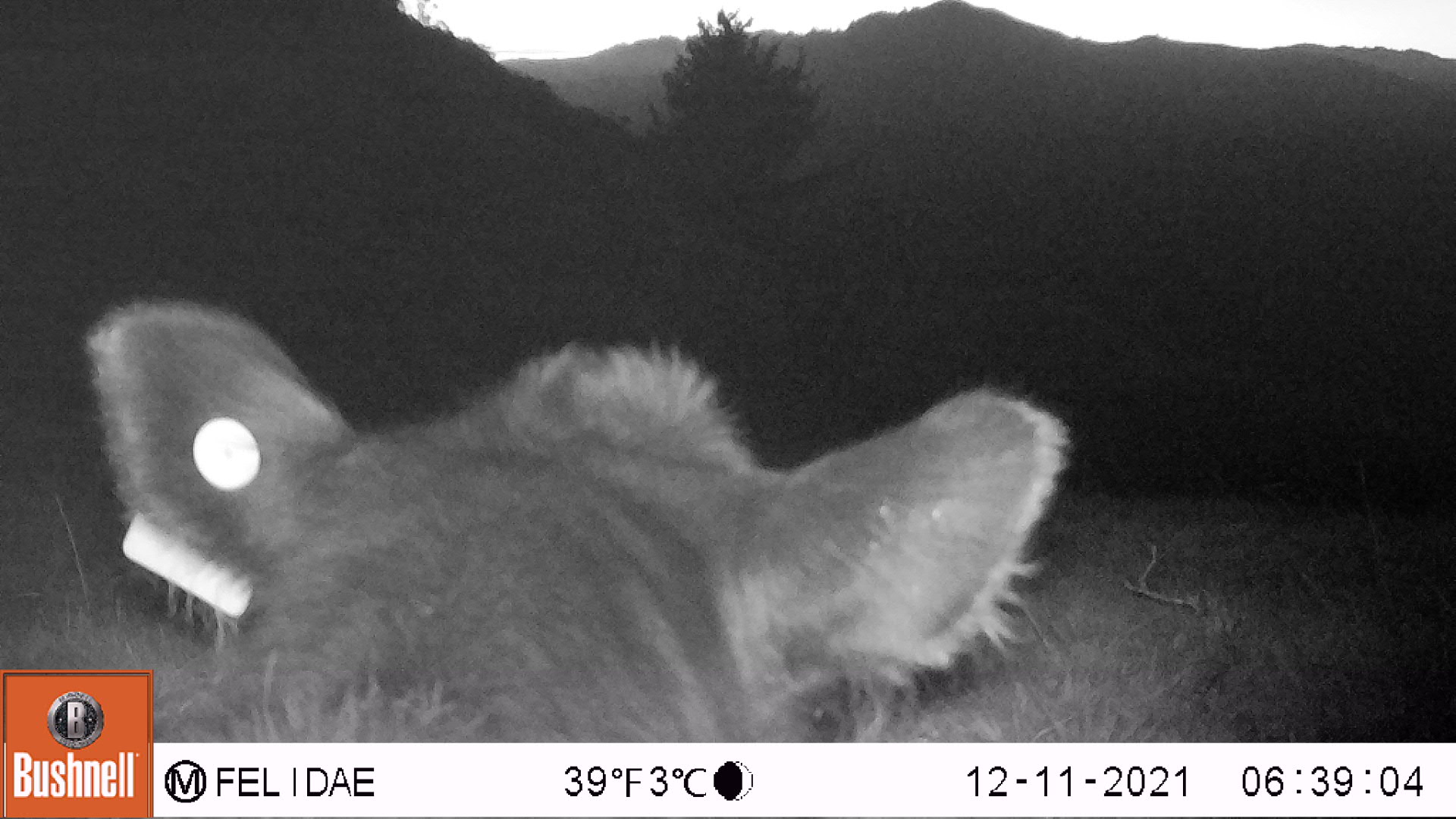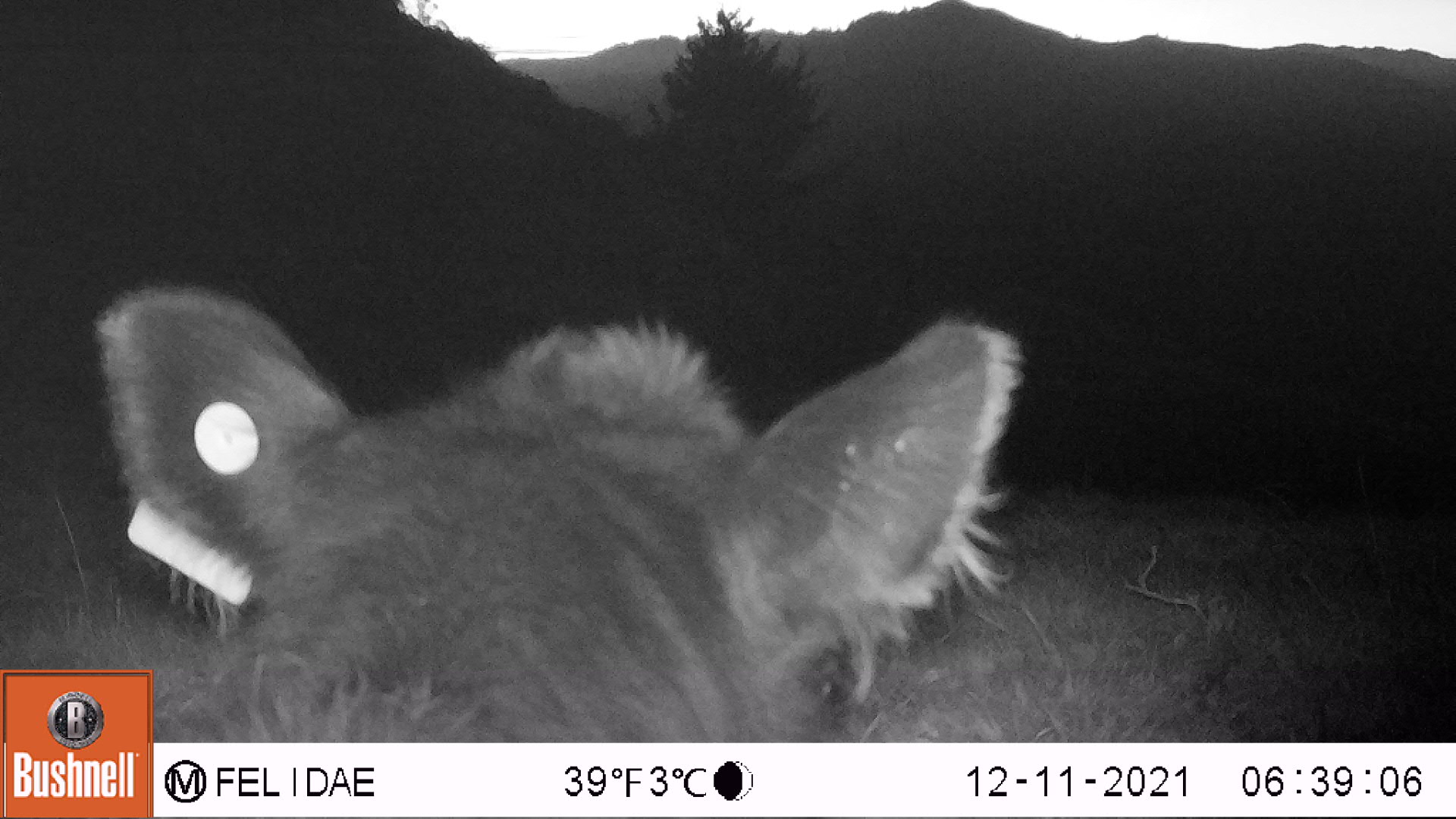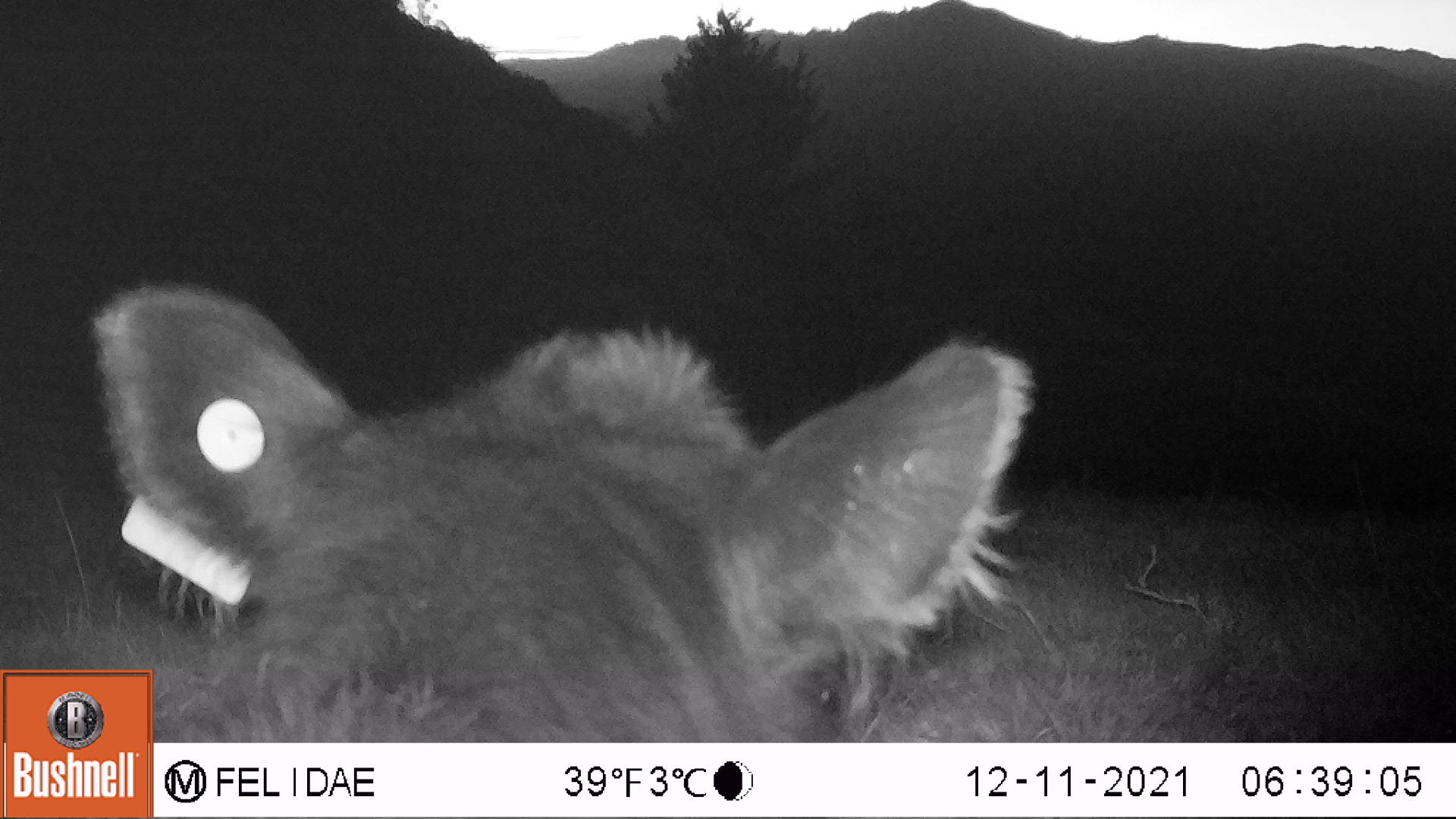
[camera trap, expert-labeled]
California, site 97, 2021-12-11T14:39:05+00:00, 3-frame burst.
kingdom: Animalia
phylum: Chordata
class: Mammalia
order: Artiodactyla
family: Bovidae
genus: Bos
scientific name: Bos taurus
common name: domestic cattle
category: cattle